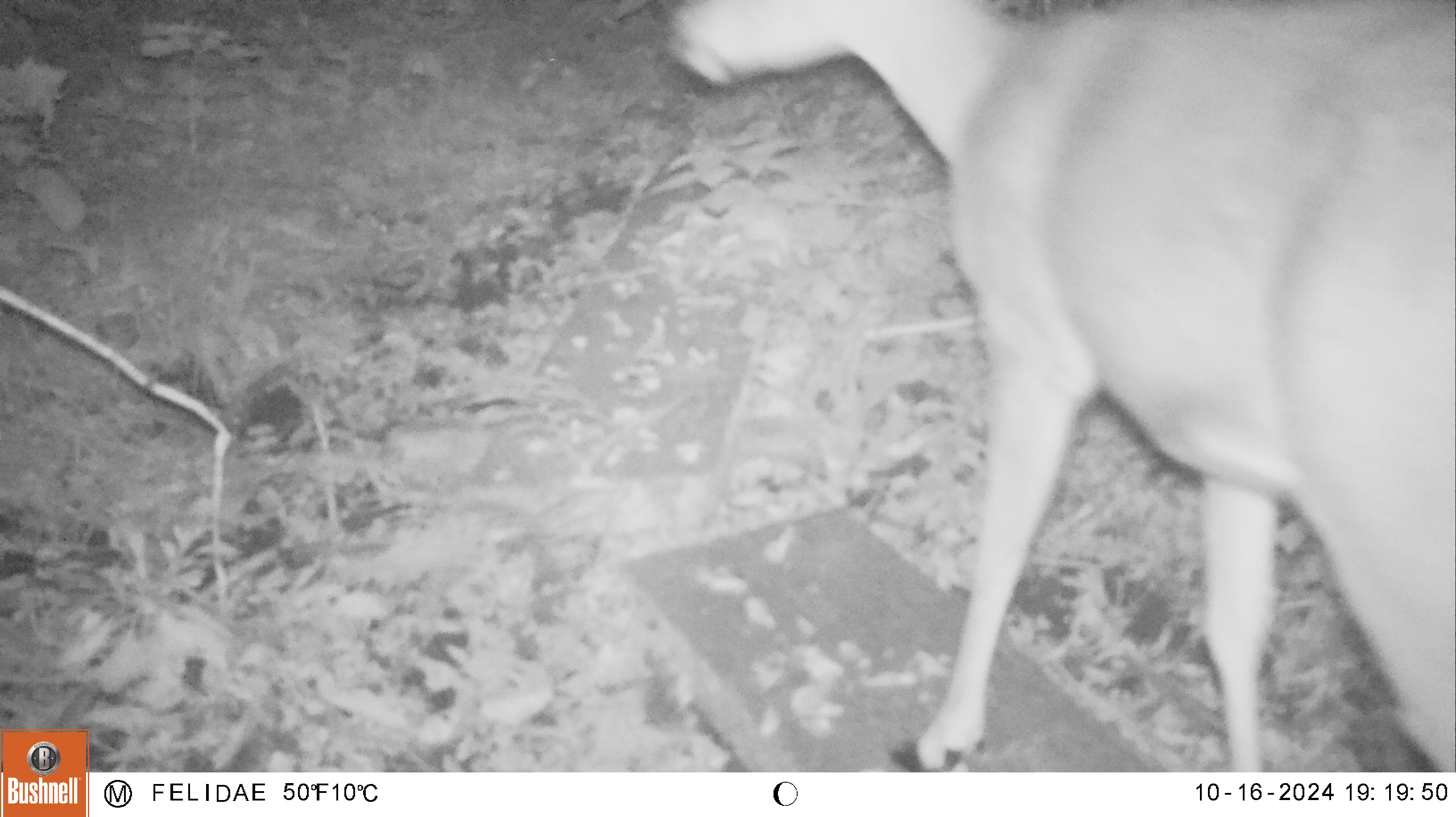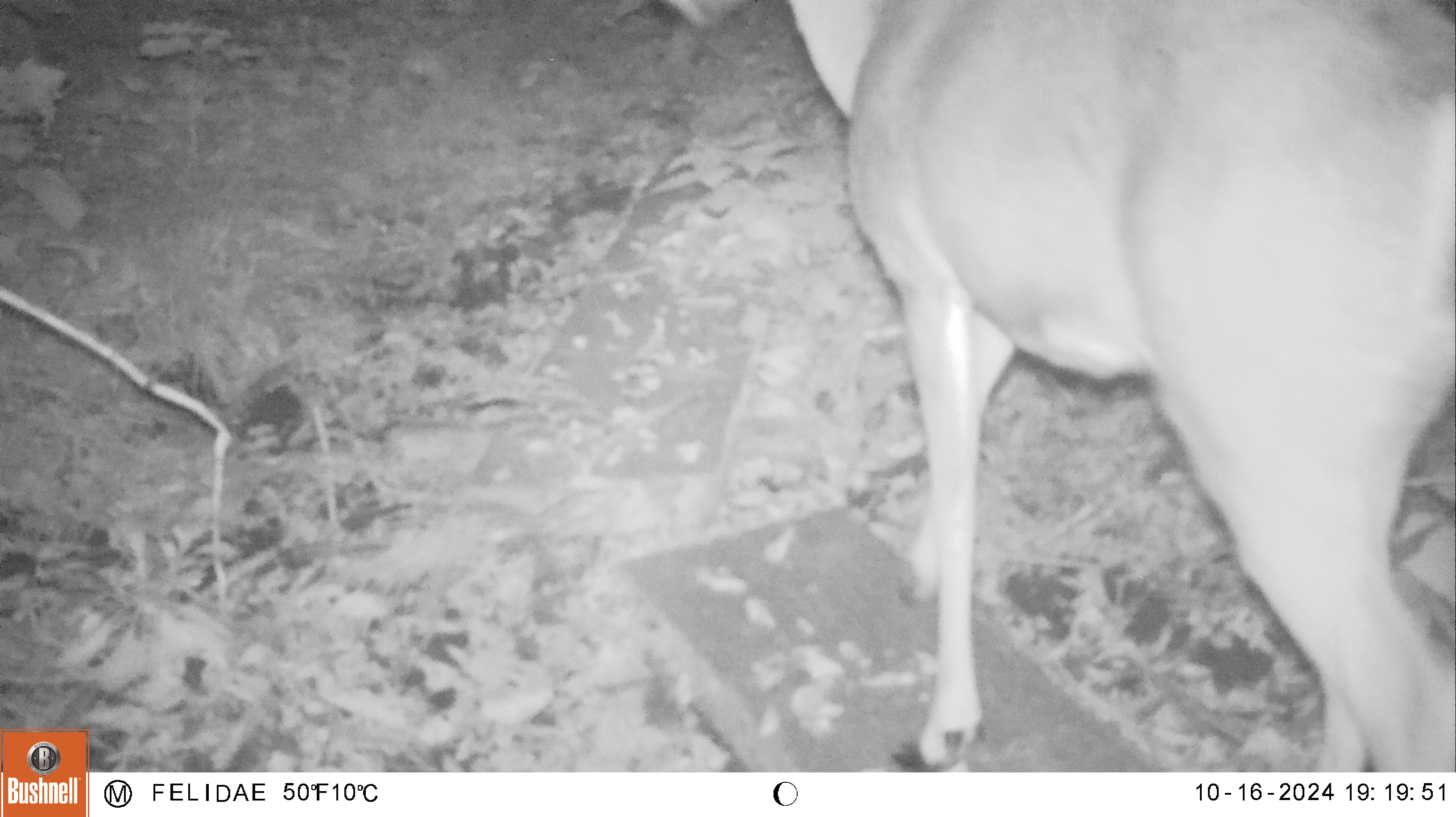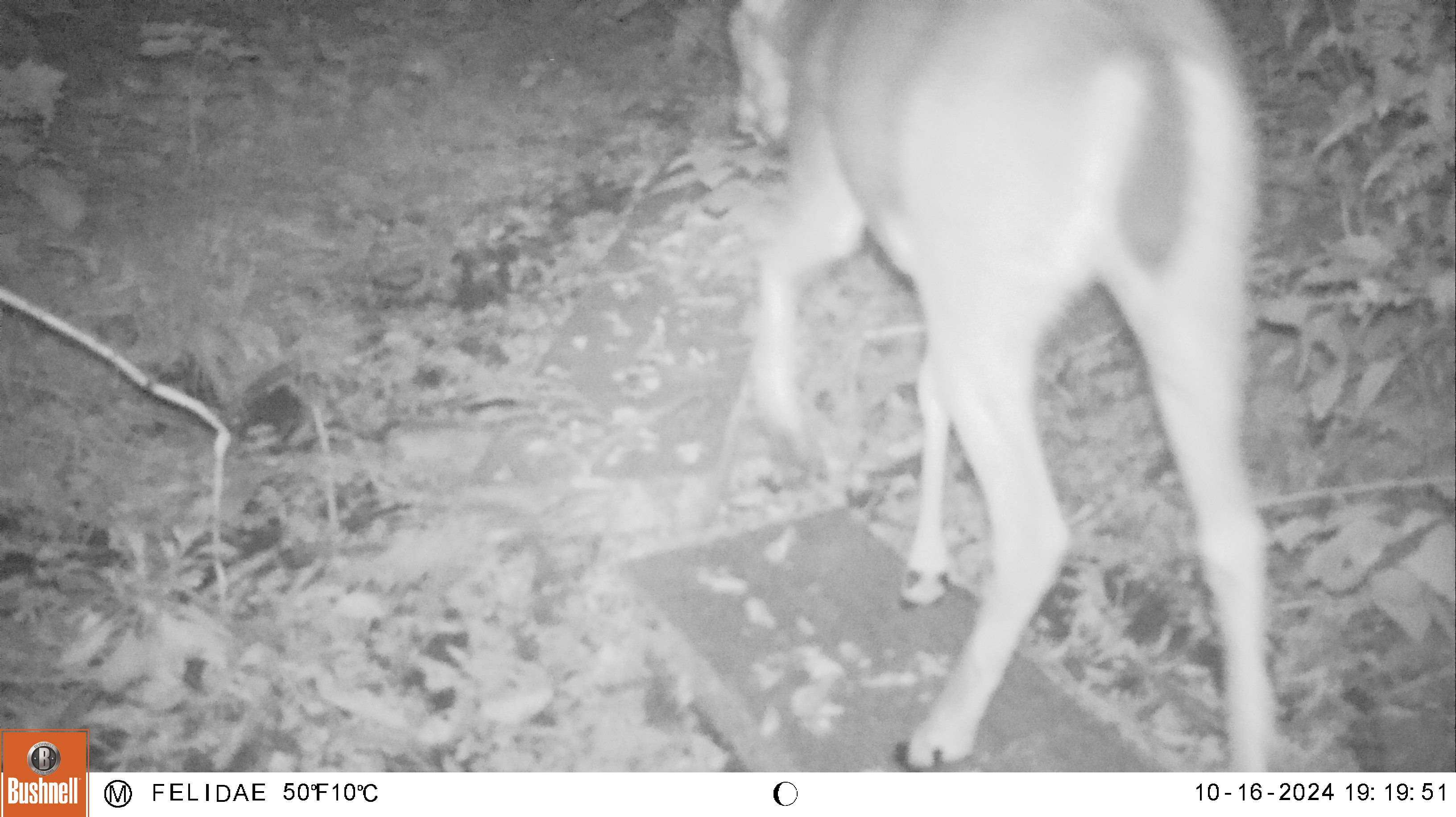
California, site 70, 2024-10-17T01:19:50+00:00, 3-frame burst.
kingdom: Animalia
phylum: Chordata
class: Mammalia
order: Artiodactyla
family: Cervidae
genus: Odocoileus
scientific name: Odocoileus hemionus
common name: mule deer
Mule deer (Odocoileus hemionus).